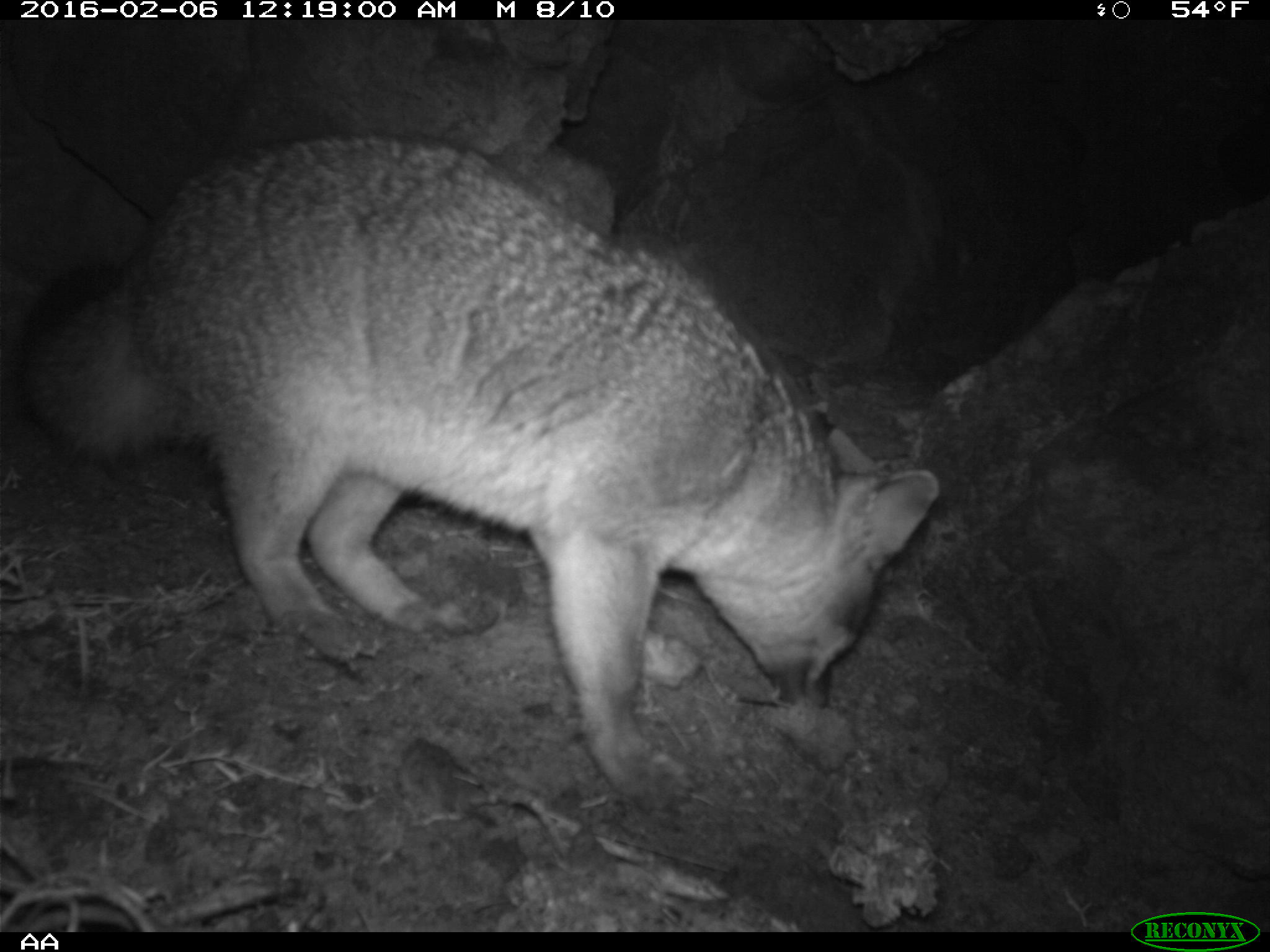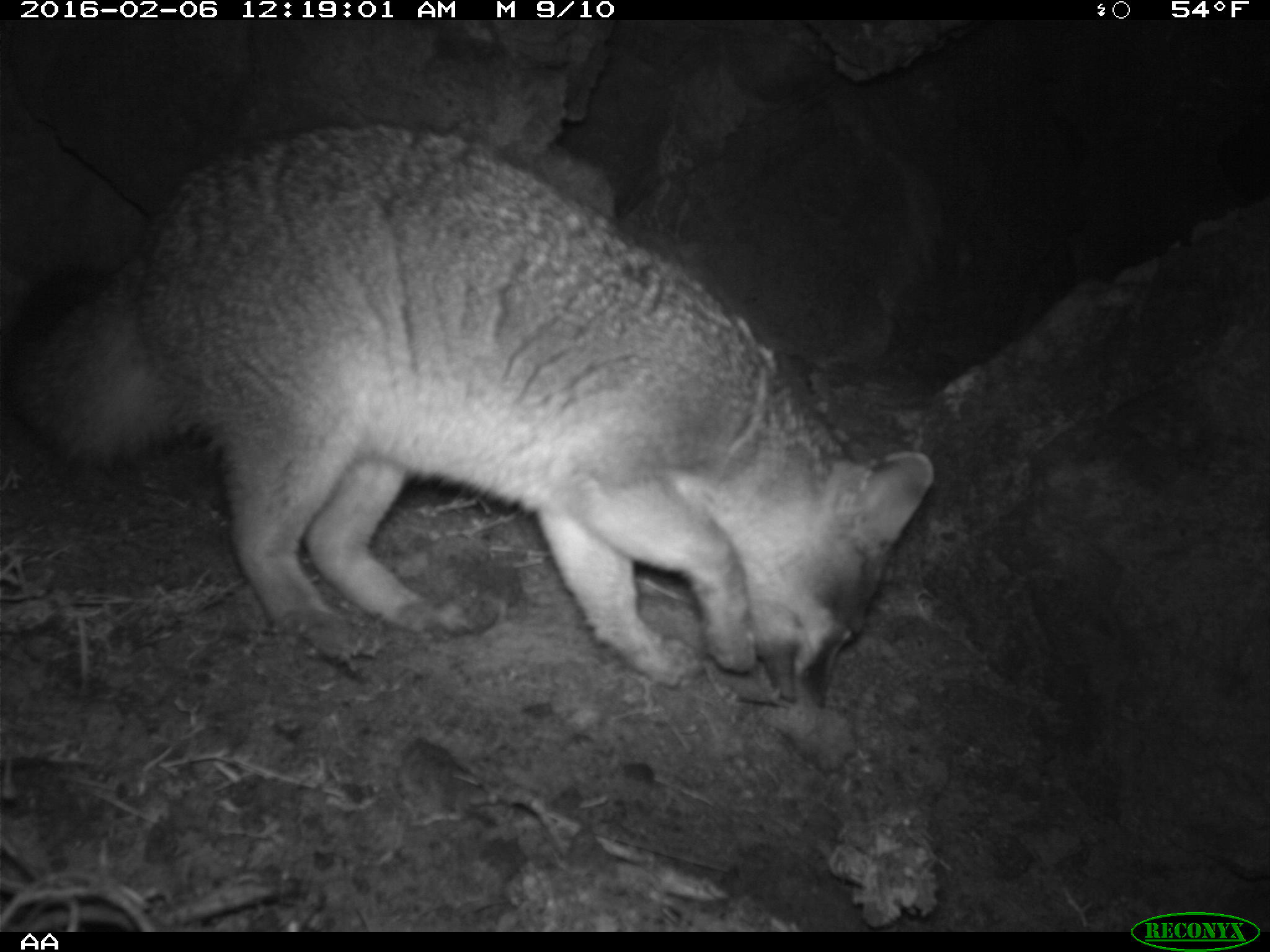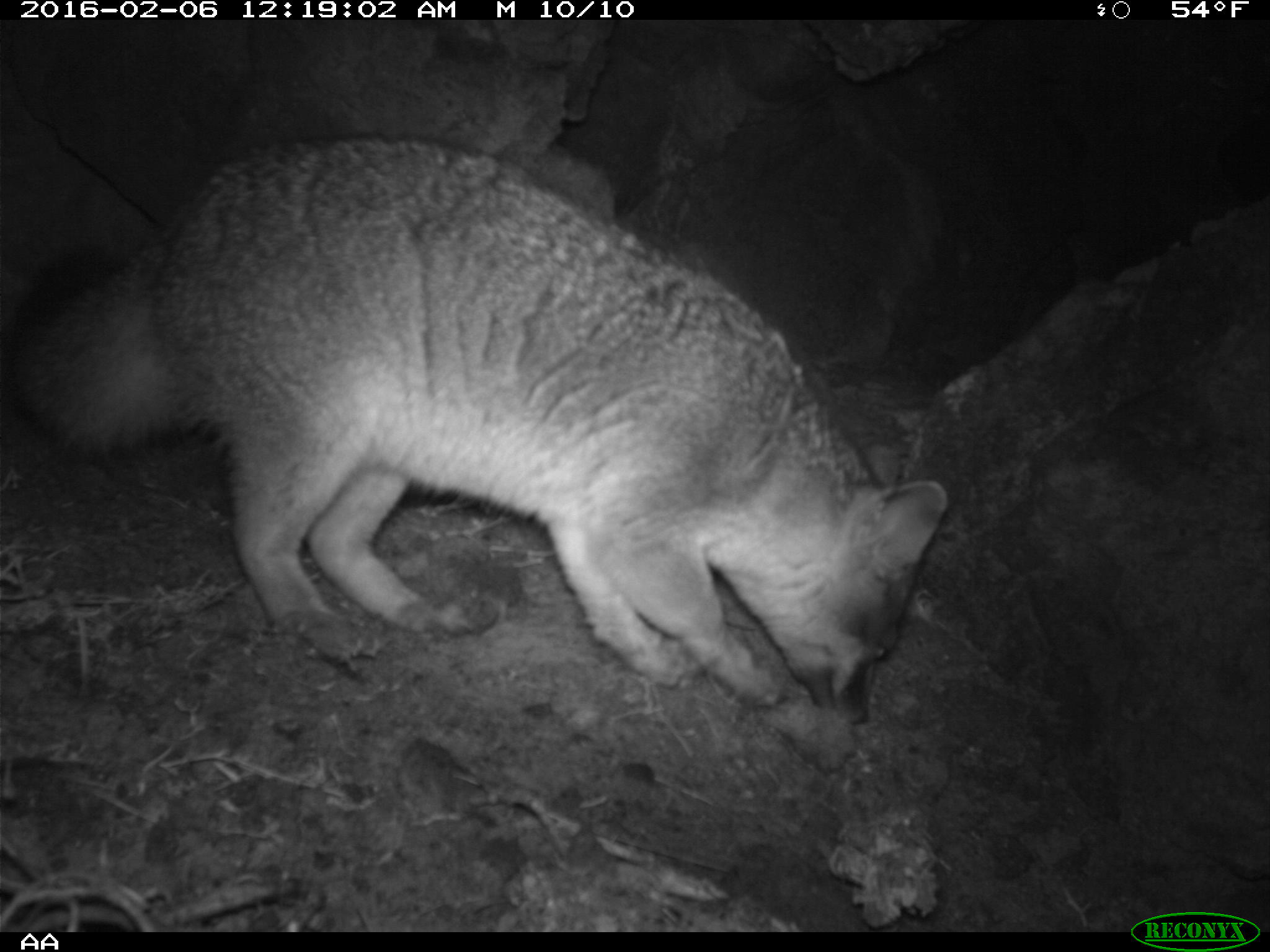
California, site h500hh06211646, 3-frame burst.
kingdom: Animalia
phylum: Chordata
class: Mammalia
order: Carnivora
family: Canidae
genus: Urocyon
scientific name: Urocyon littoralis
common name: island fox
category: fox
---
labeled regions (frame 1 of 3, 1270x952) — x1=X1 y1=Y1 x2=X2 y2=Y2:
fox: x1=16 y1=134 x2=938 y2=813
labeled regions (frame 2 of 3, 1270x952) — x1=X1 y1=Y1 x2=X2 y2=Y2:
fox: x1=23 y1=123 x2=933 y2=707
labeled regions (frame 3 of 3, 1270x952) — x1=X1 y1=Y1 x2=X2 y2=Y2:
fox: x1=8 y1=134 x2=949 y2=774